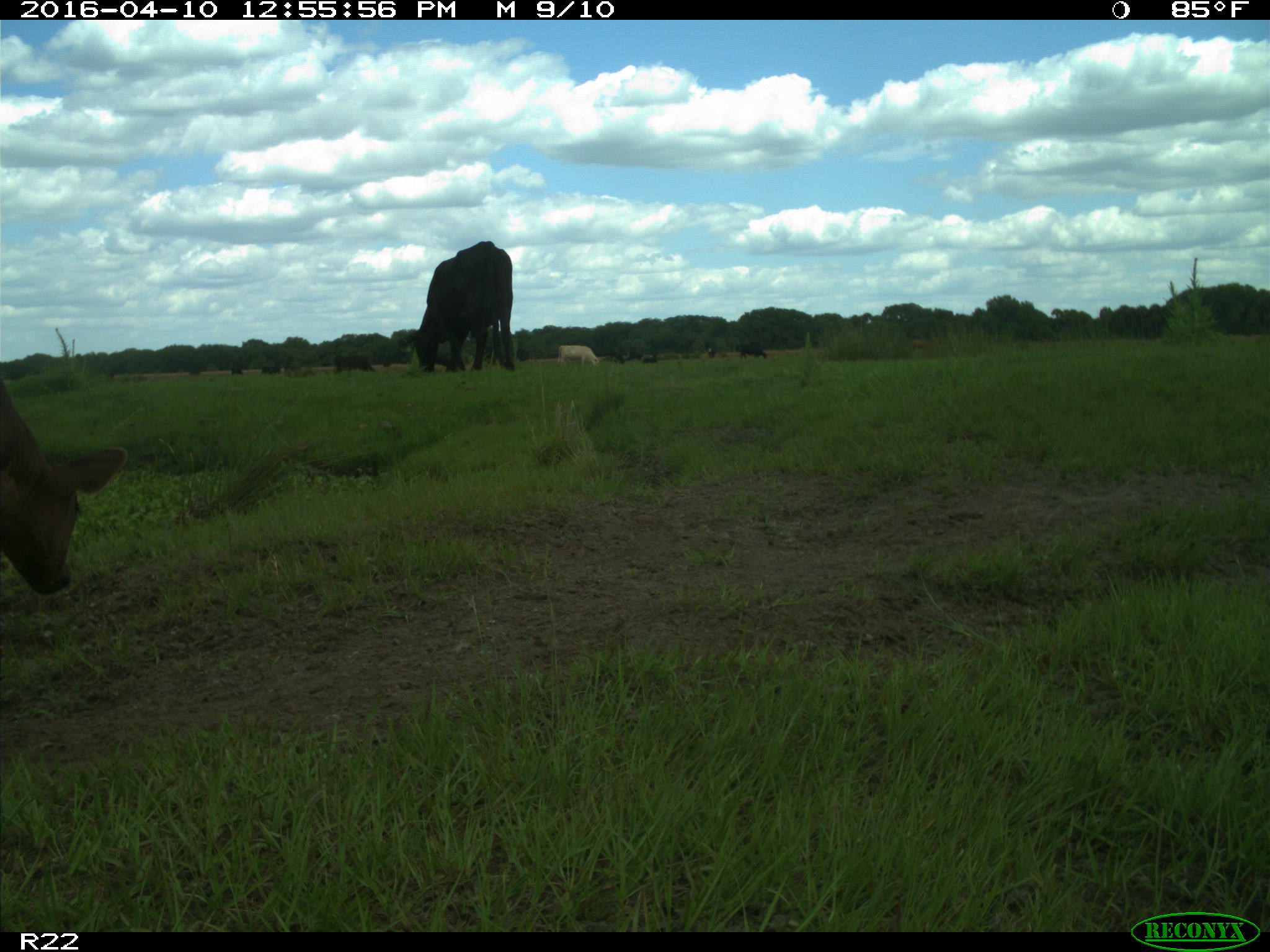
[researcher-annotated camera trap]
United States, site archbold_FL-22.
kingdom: Animalia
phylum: Chordata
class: Mammalia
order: Artiodactyla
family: Bovidae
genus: Bos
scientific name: Bos taurus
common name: domestic cow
Bos taurus (domestic cow).